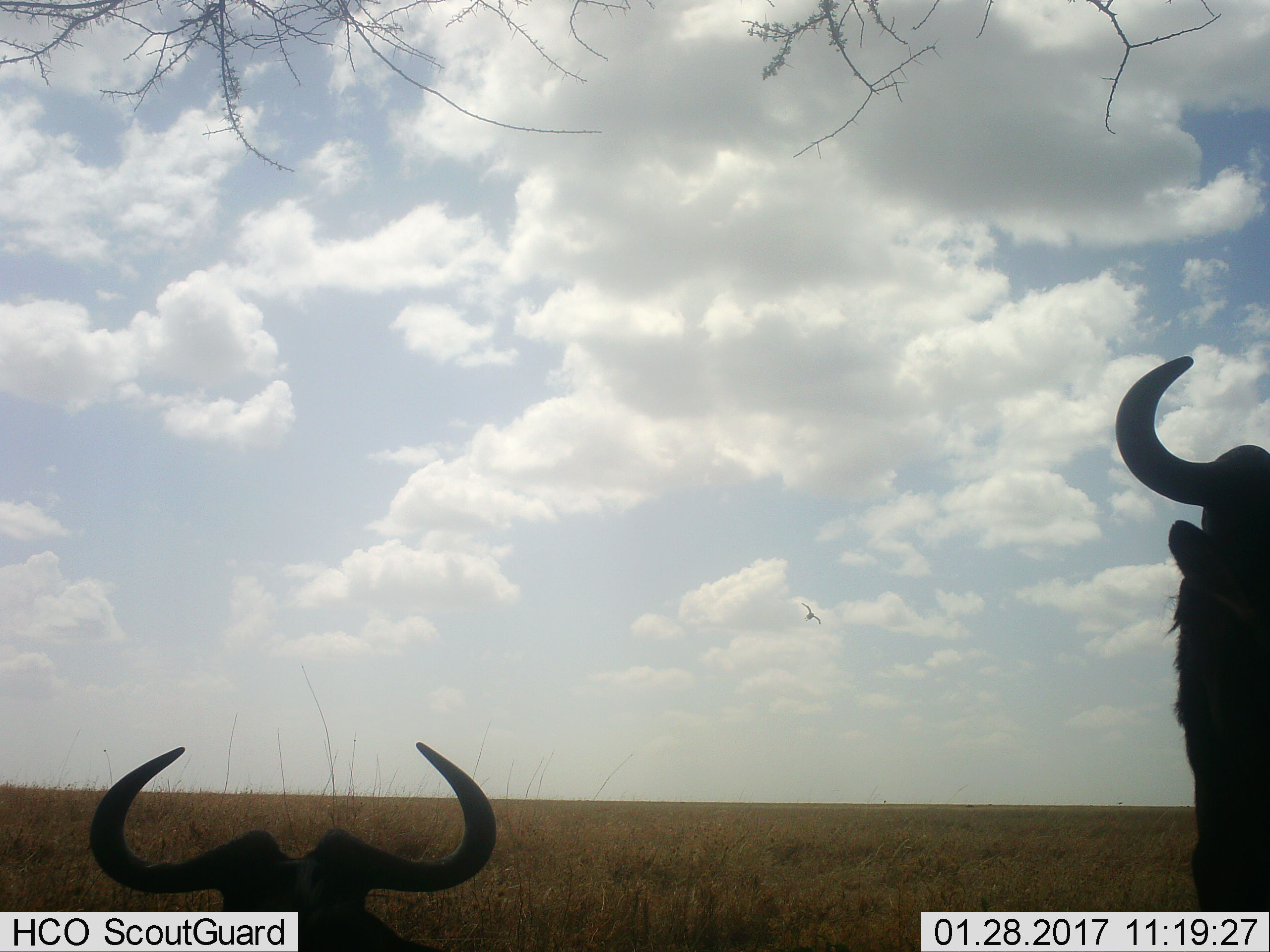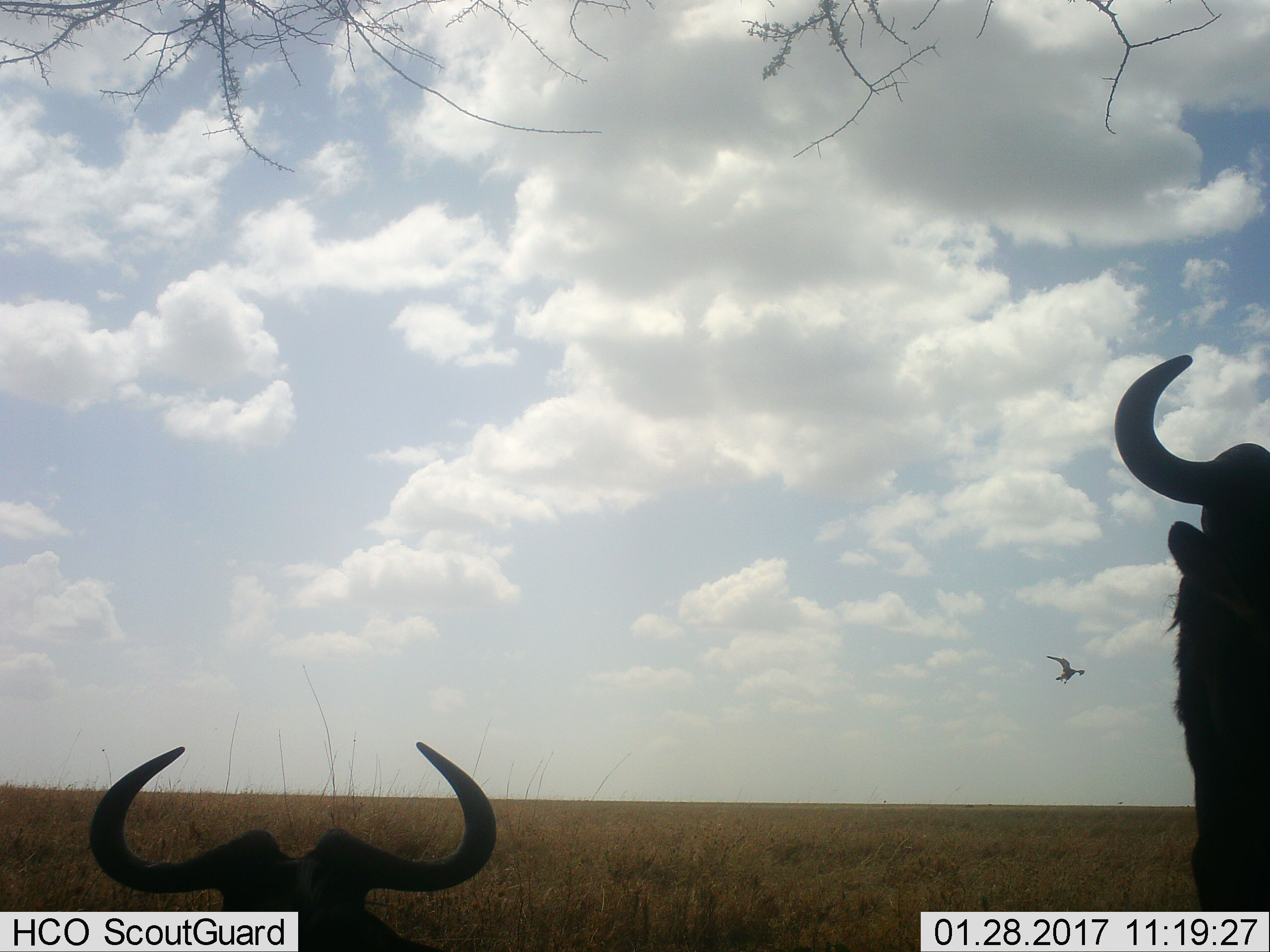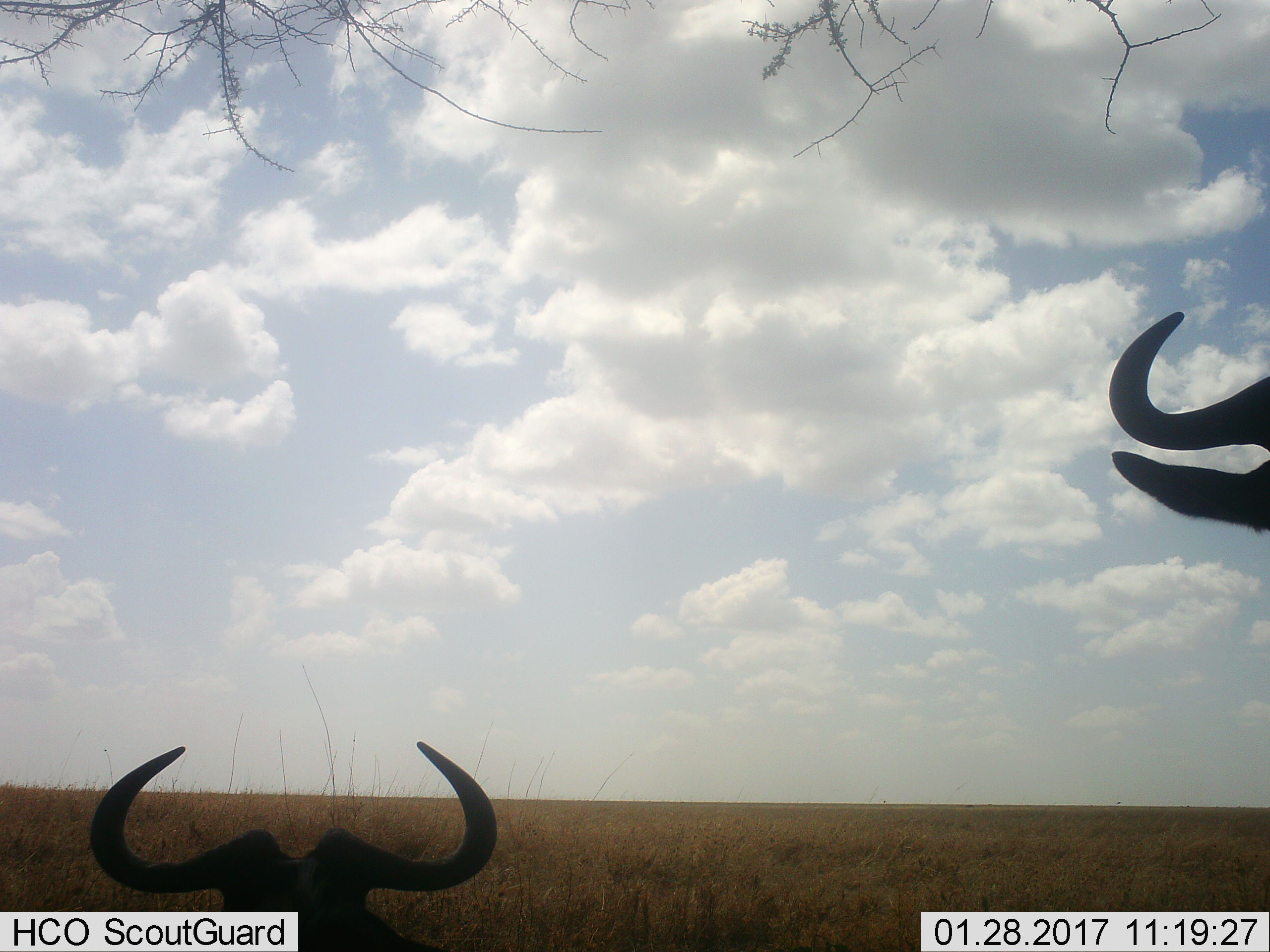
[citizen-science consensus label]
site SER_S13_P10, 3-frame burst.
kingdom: Animalia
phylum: Chordata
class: Mammalia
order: Artiodactyla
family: Bovidae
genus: Connochaetes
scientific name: Connochaetes taurinus taurinus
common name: blue wildebeest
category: wildebeestblue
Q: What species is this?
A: Wildebeestblue (blue wildebeest) (Connochaetes taurinus taurinus).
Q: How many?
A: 2.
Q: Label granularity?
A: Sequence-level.